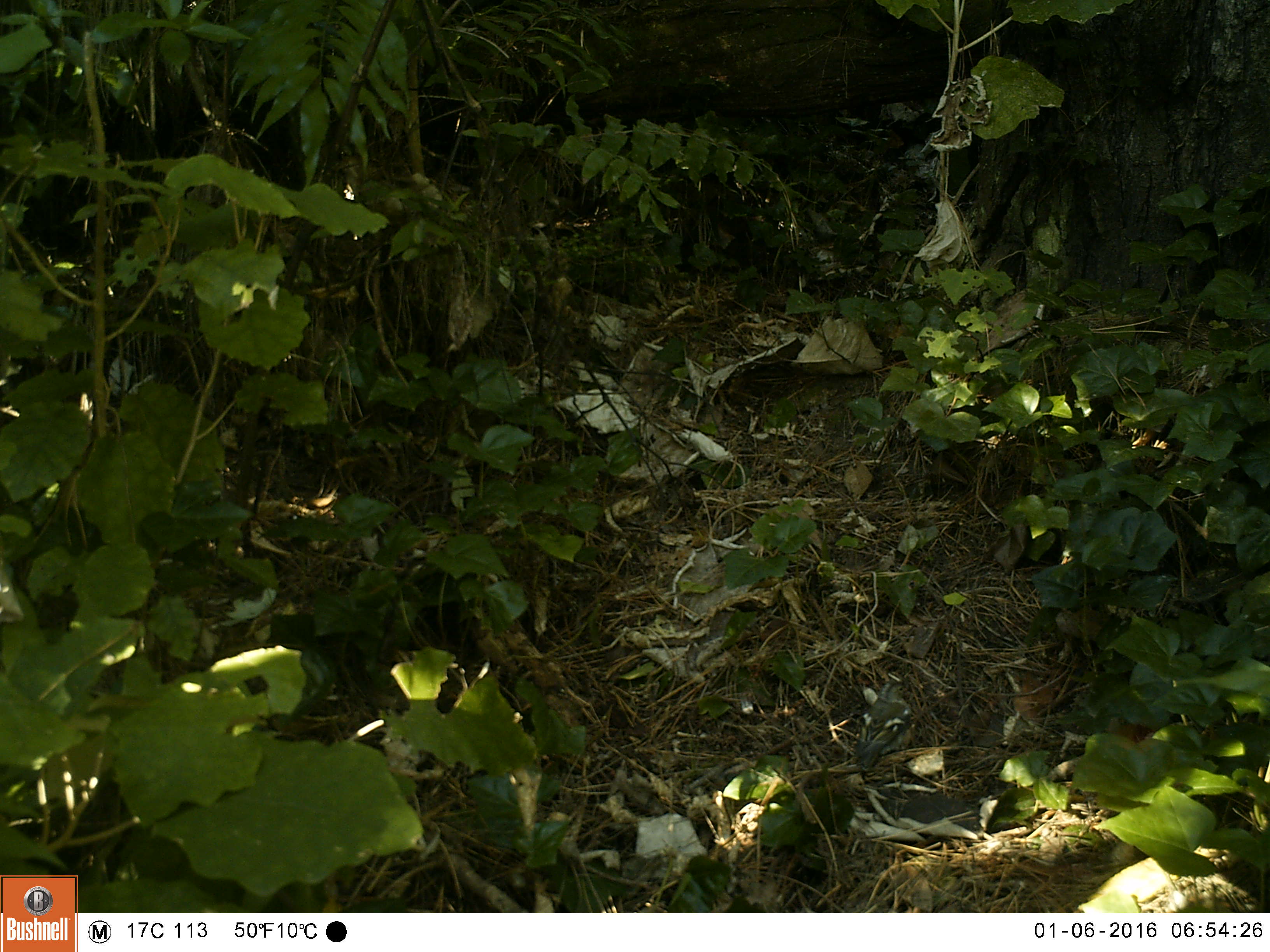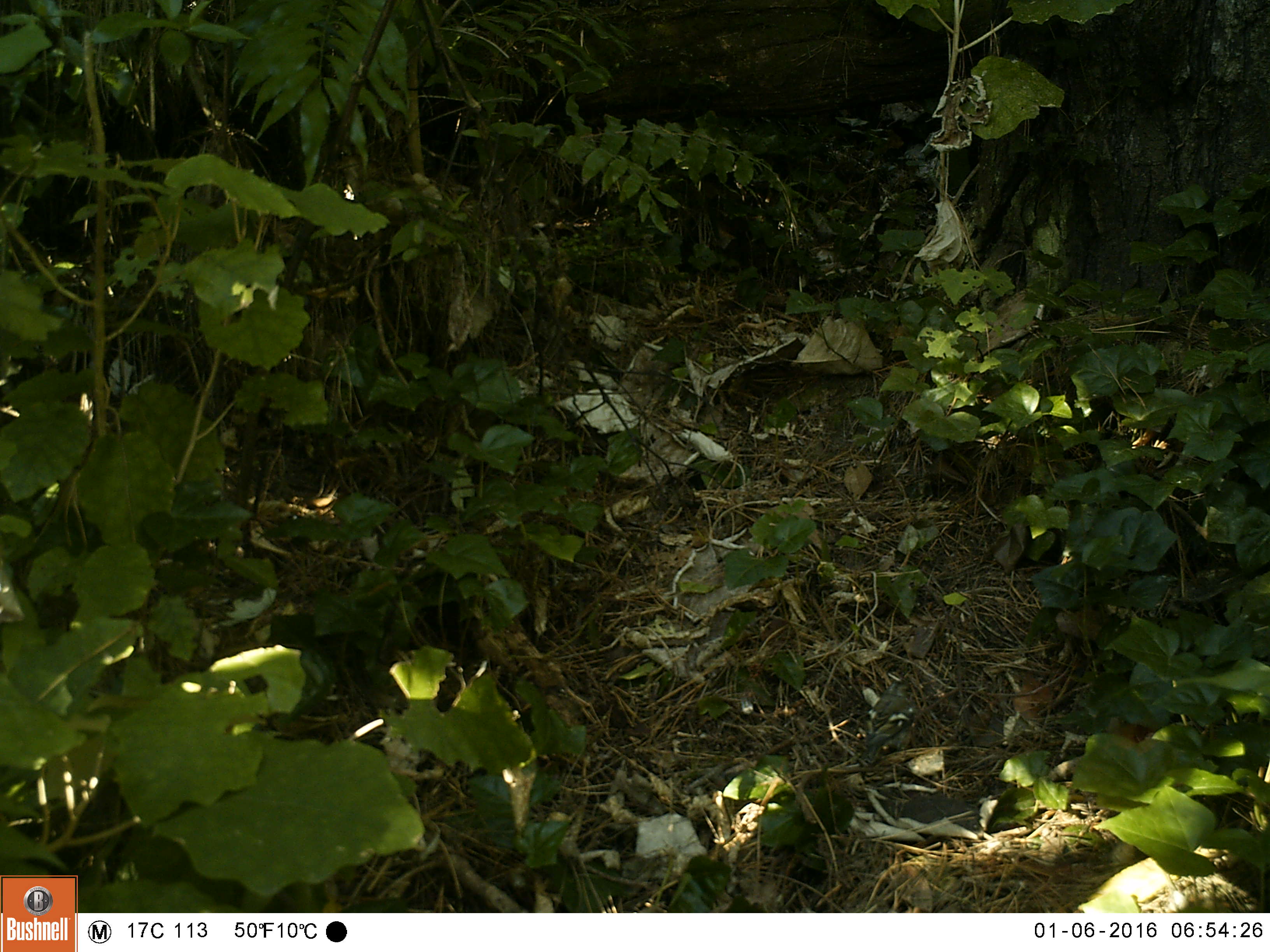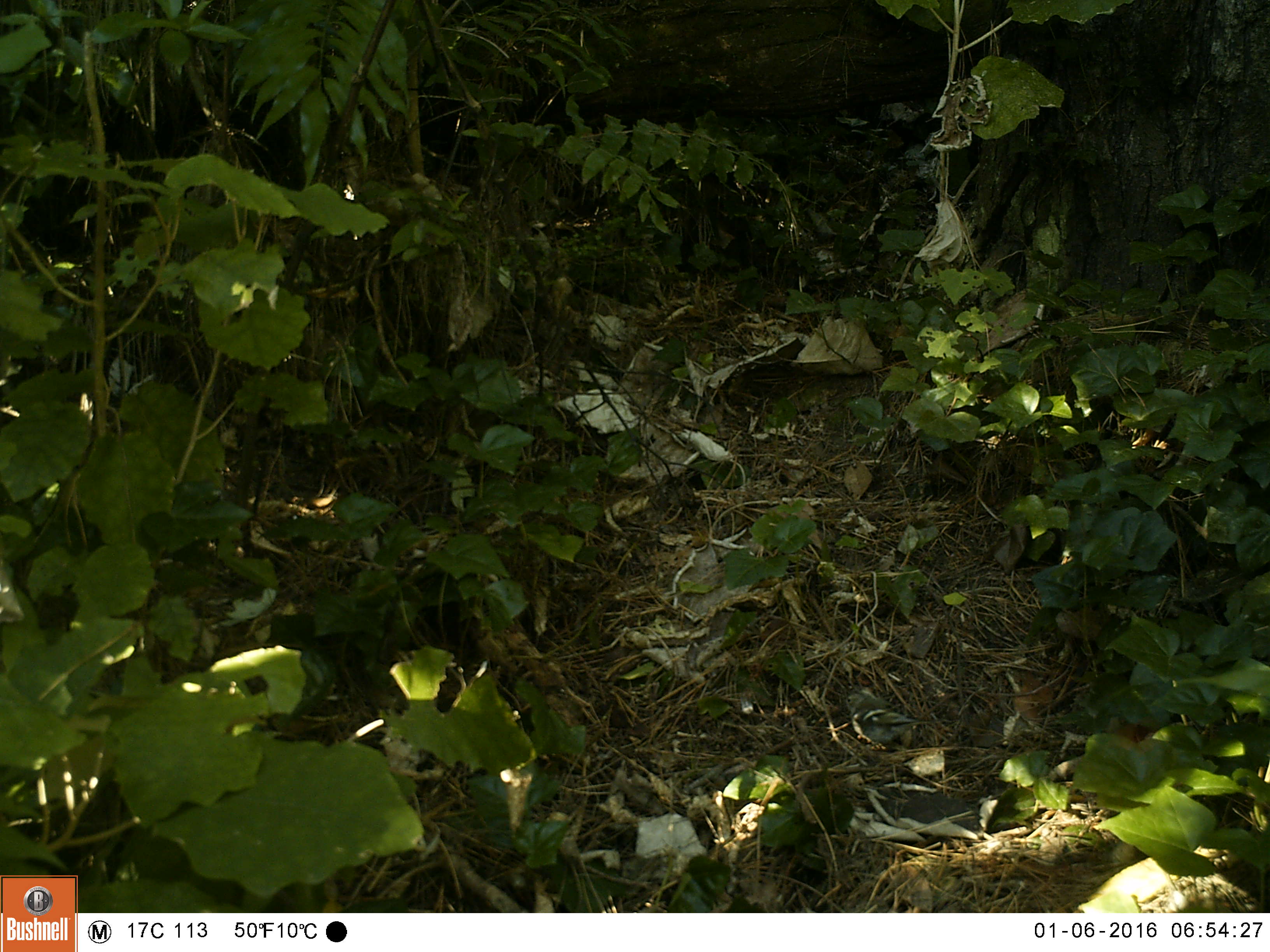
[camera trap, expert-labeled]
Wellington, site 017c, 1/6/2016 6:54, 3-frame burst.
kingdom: Animalia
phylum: Chordata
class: Aves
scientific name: Aves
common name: bird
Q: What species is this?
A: Bird (Aves).